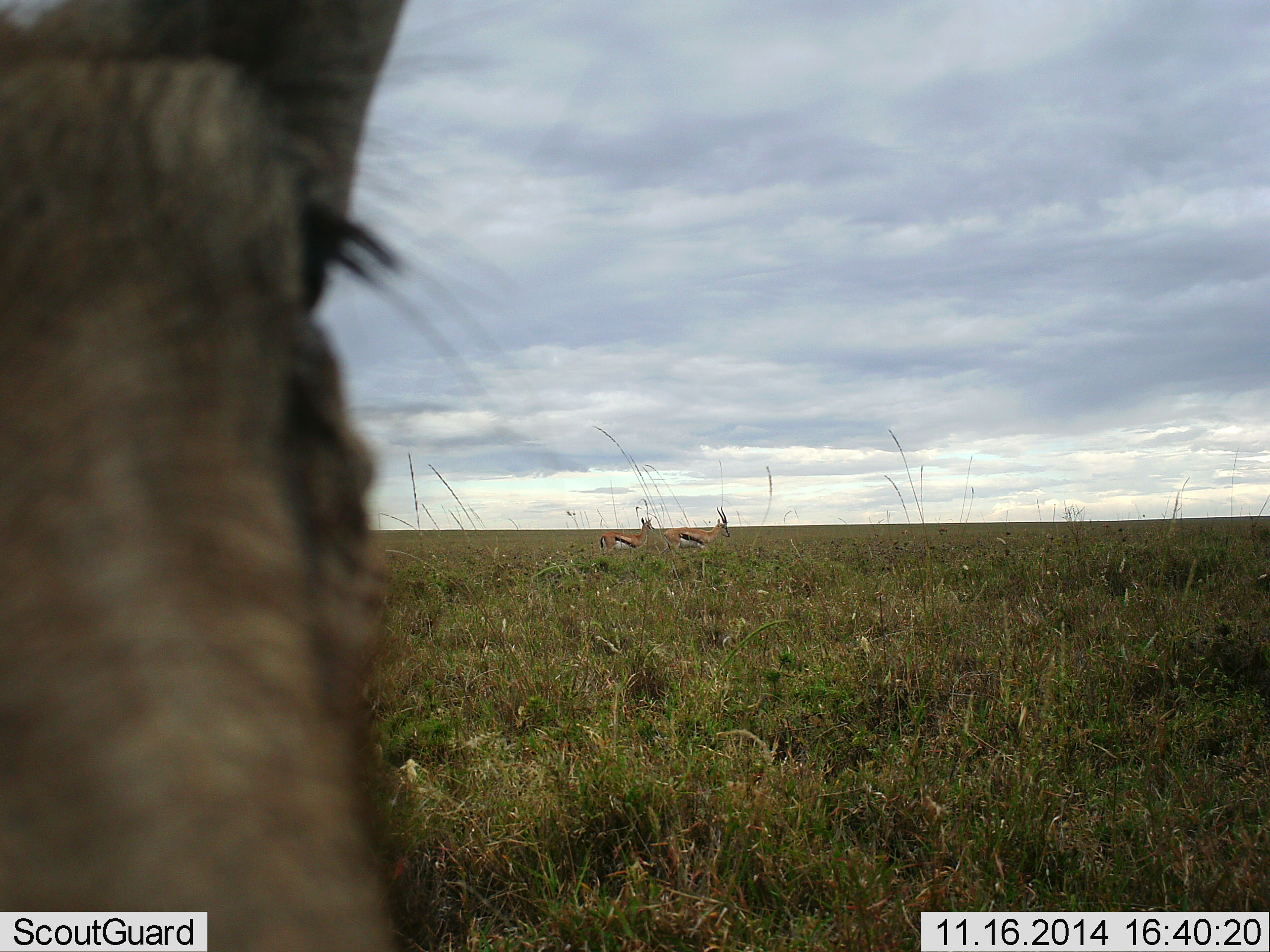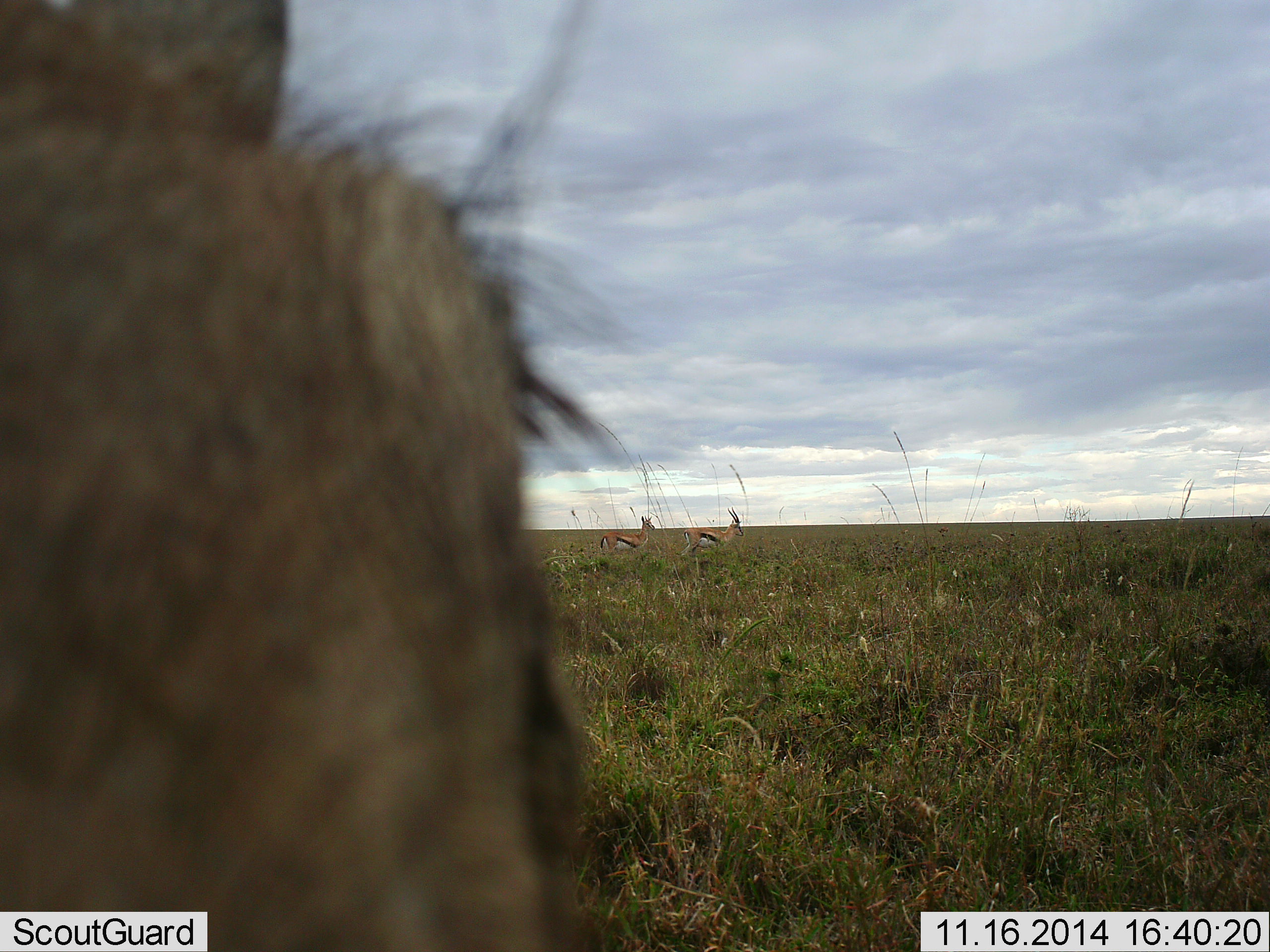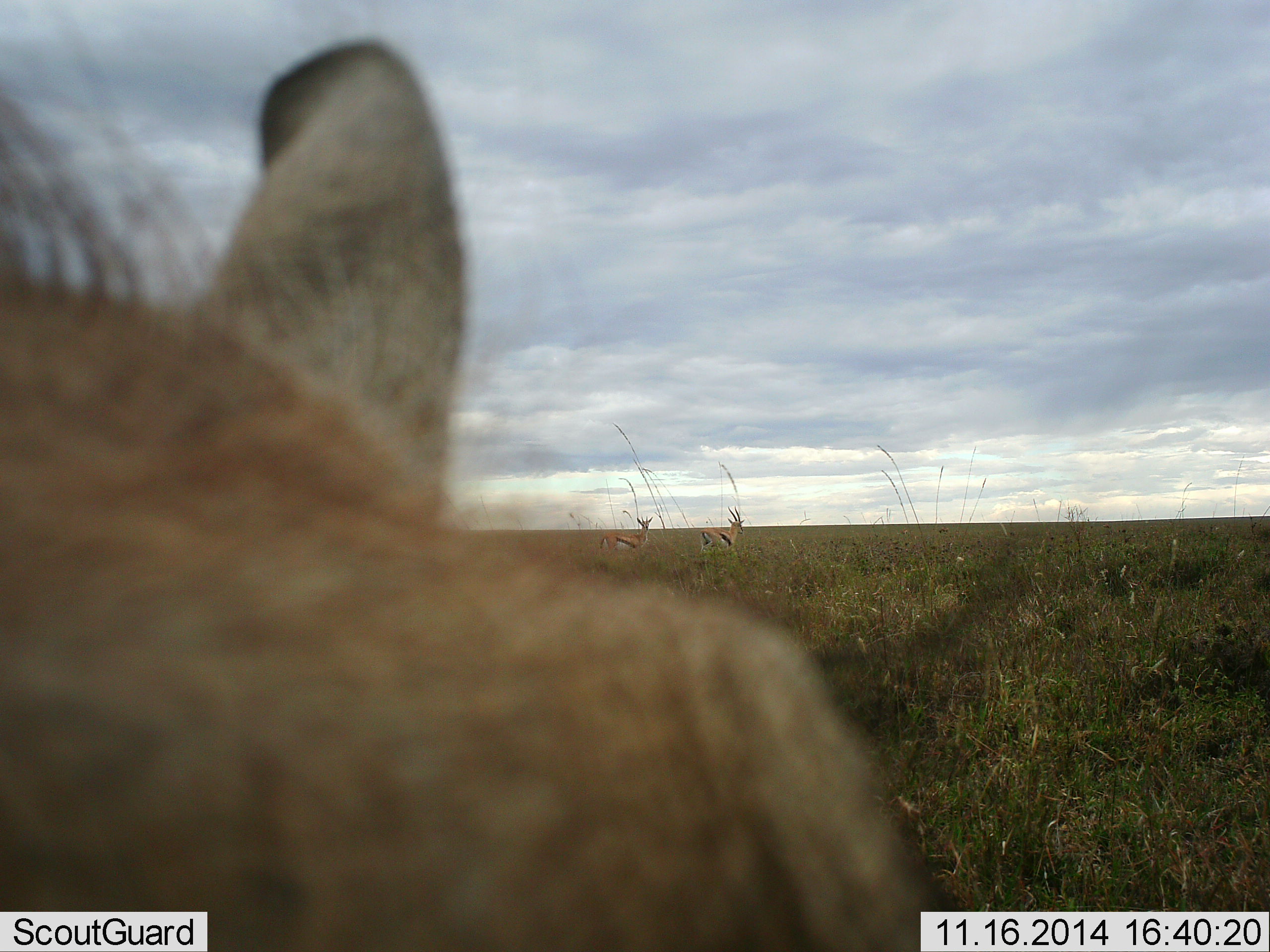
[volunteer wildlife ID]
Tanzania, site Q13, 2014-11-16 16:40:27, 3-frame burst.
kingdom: Animalia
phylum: Chordata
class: Mammalia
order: Artiodactyla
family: Bovidae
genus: Eudorcas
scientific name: Eudorcas thomsonii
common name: thomson's gazelle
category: gazellethomsons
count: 2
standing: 67%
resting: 0%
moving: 47%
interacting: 7%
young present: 0%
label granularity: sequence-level